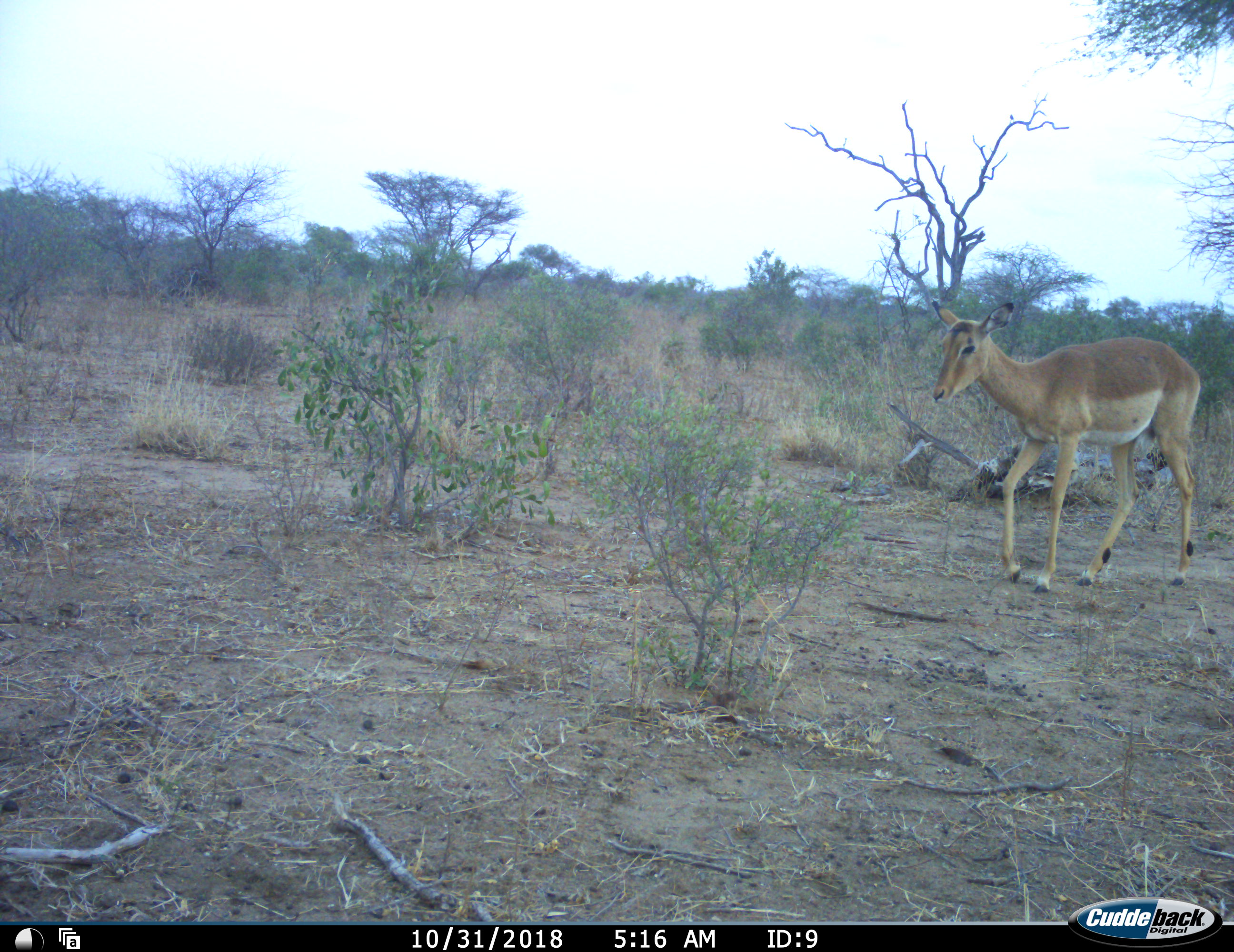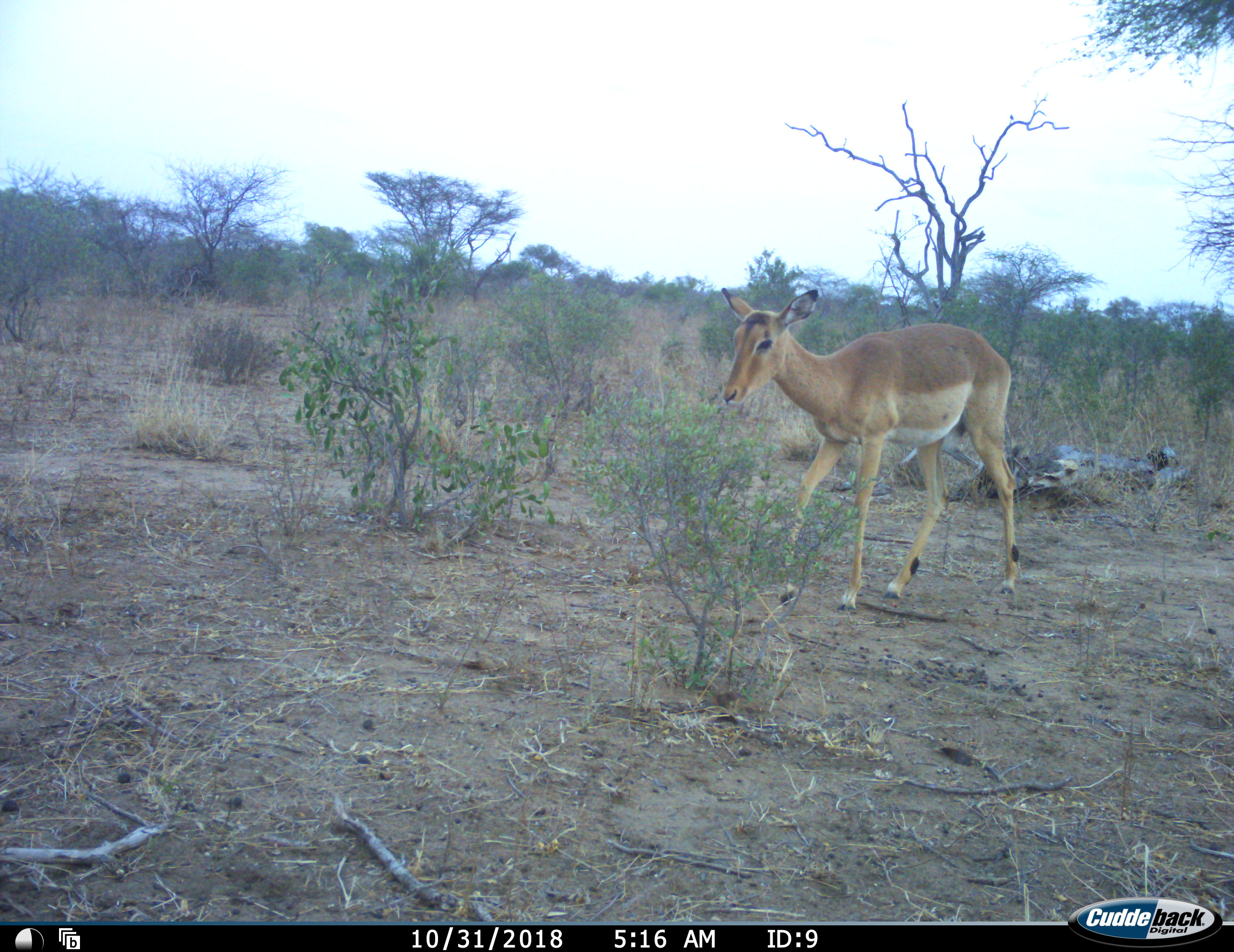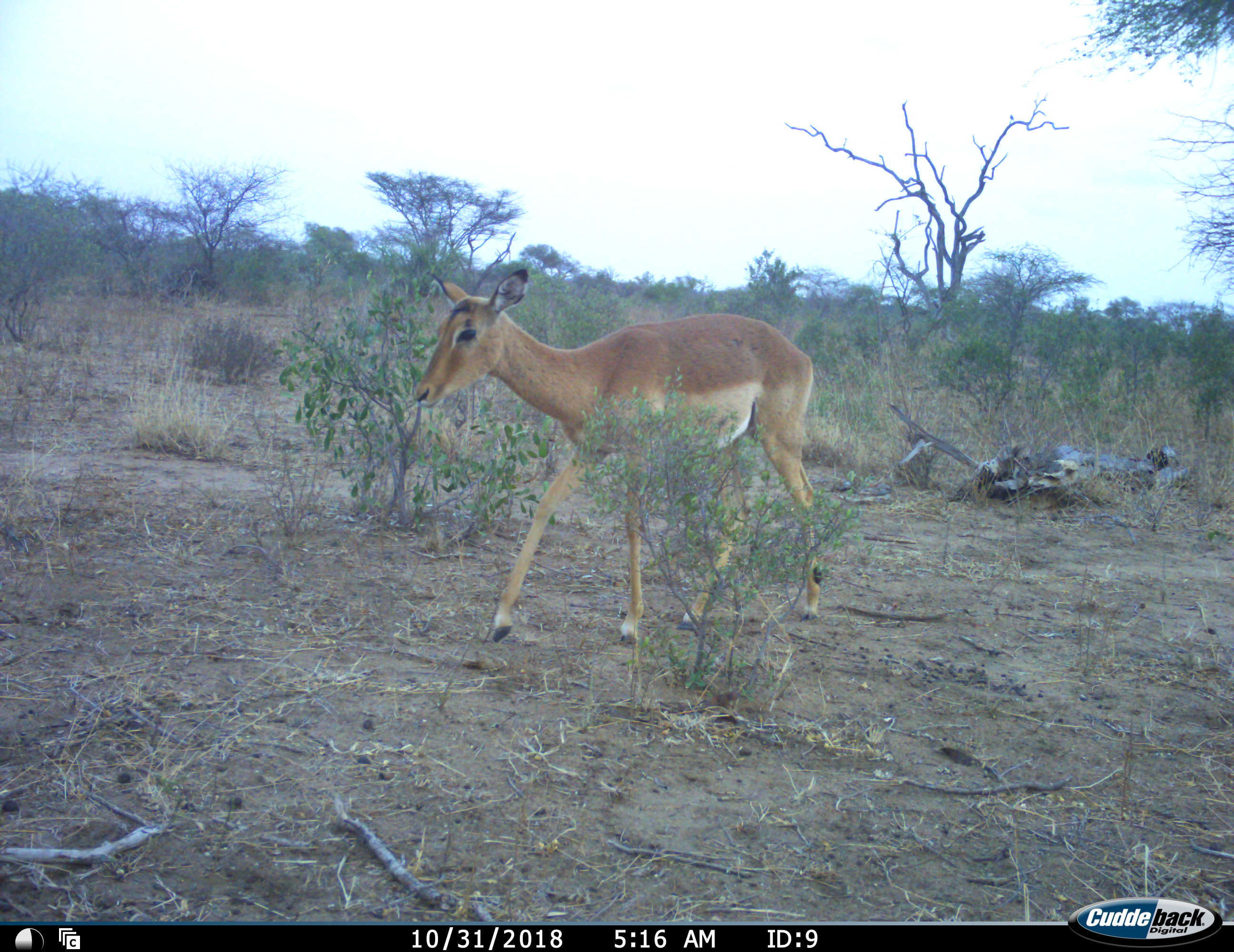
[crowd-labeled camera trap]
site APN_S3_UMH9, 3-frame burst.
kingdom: Animalia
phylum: Chordata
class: Mammalia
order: Artiodactyla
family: Bovidae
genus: Aepyceros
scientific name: Aepyceros melampus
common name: impala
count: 1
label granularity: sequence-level